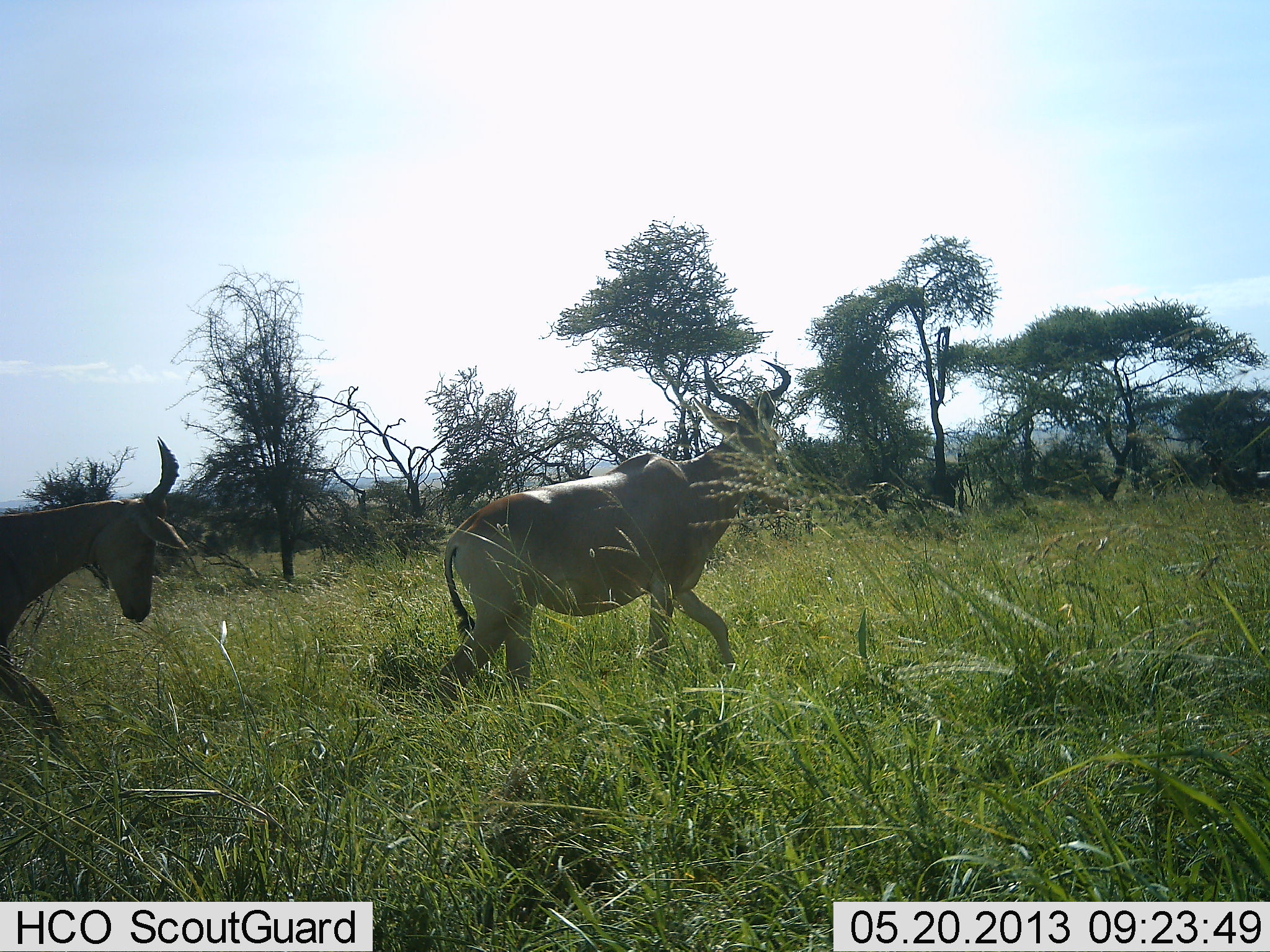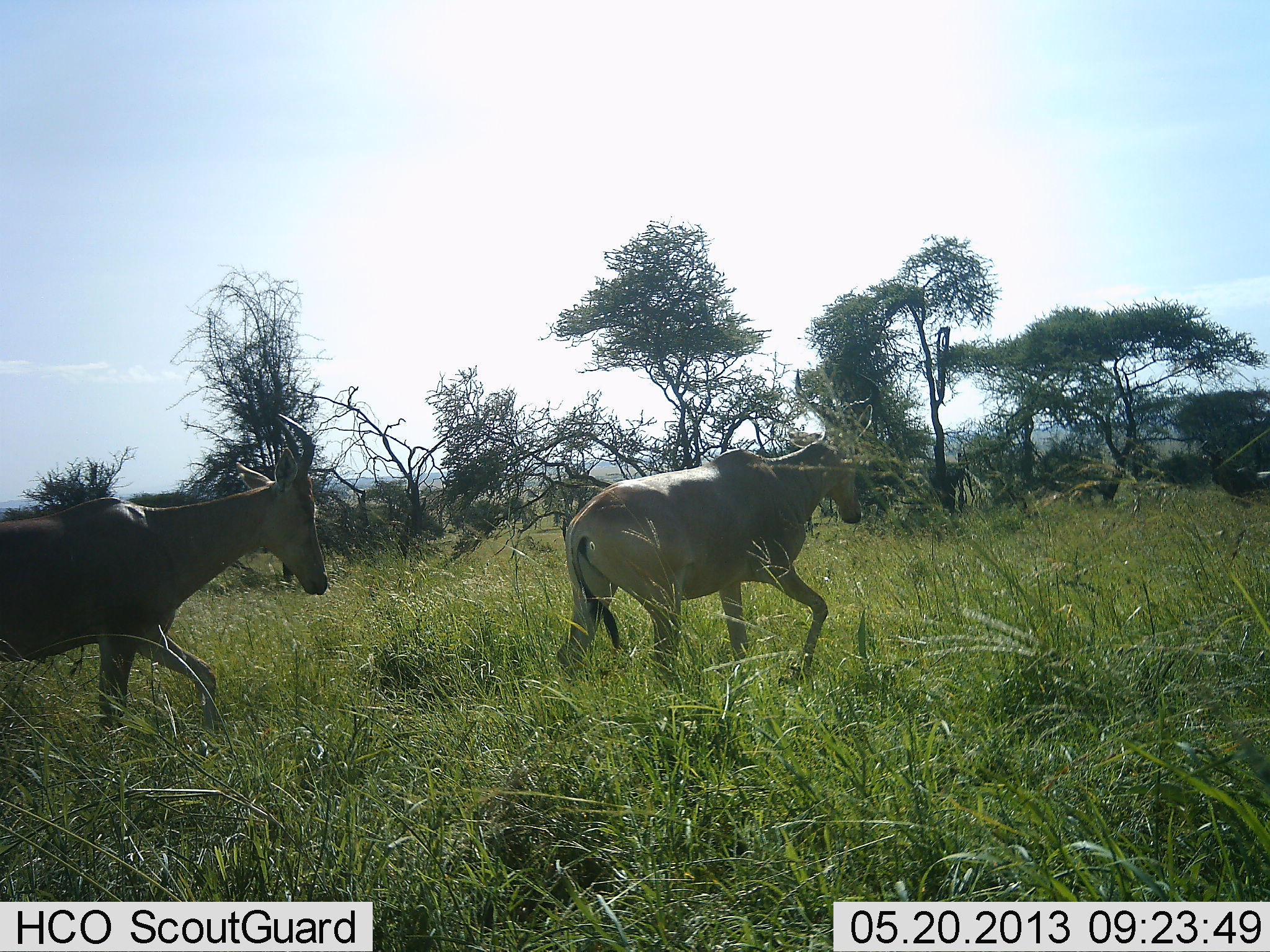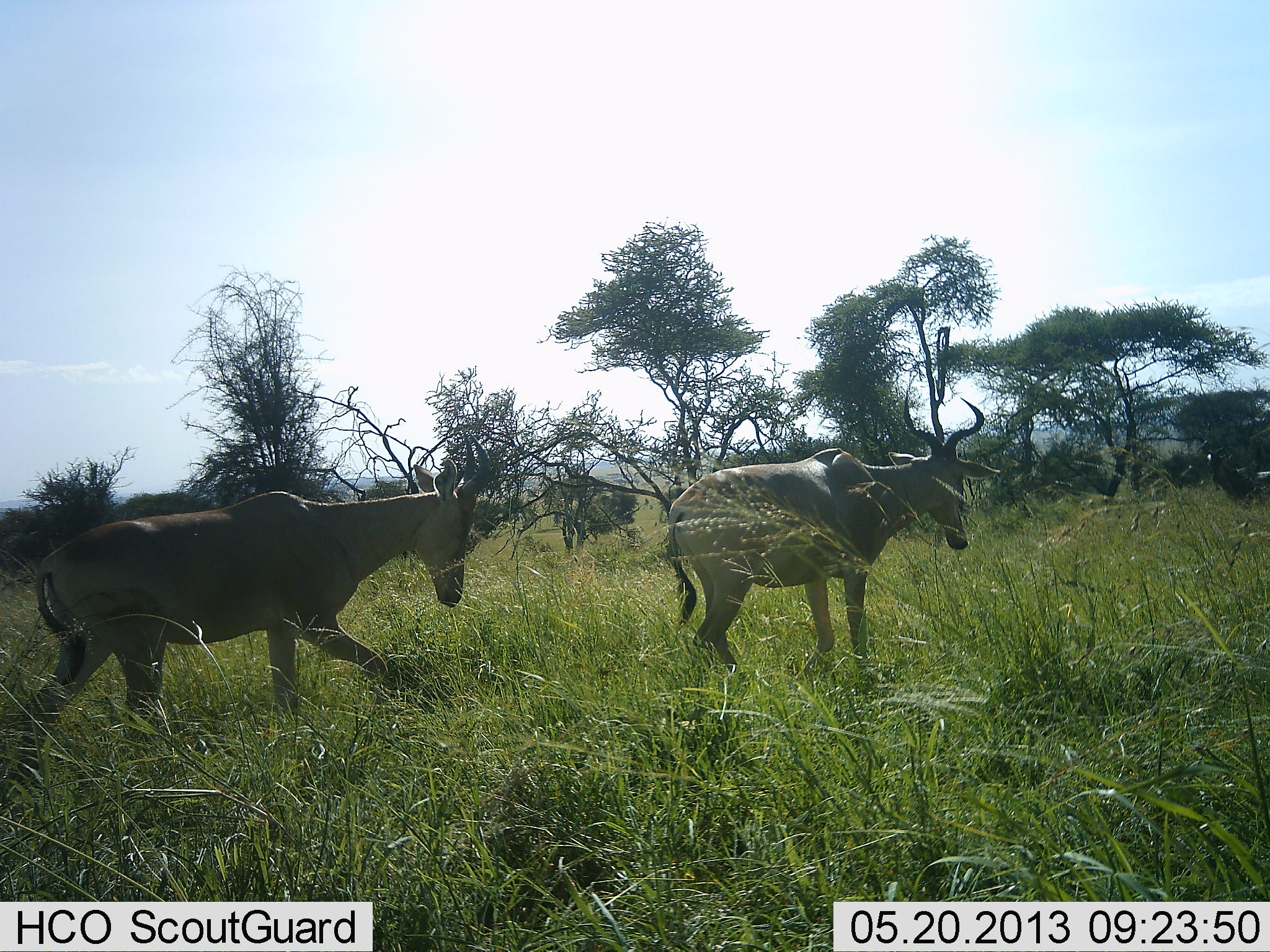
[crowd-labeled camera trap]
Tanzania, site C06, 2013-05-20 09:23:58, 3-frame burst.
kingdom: Animalia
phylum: Chordata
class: Mammalia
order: Artiodactyla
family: Bovidae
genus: Alcelaphus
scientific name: Alcelaphus buselaphus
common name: hartebeest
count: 2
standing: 0%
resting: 0%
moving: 100%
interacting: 0%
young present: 0%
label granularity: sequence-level